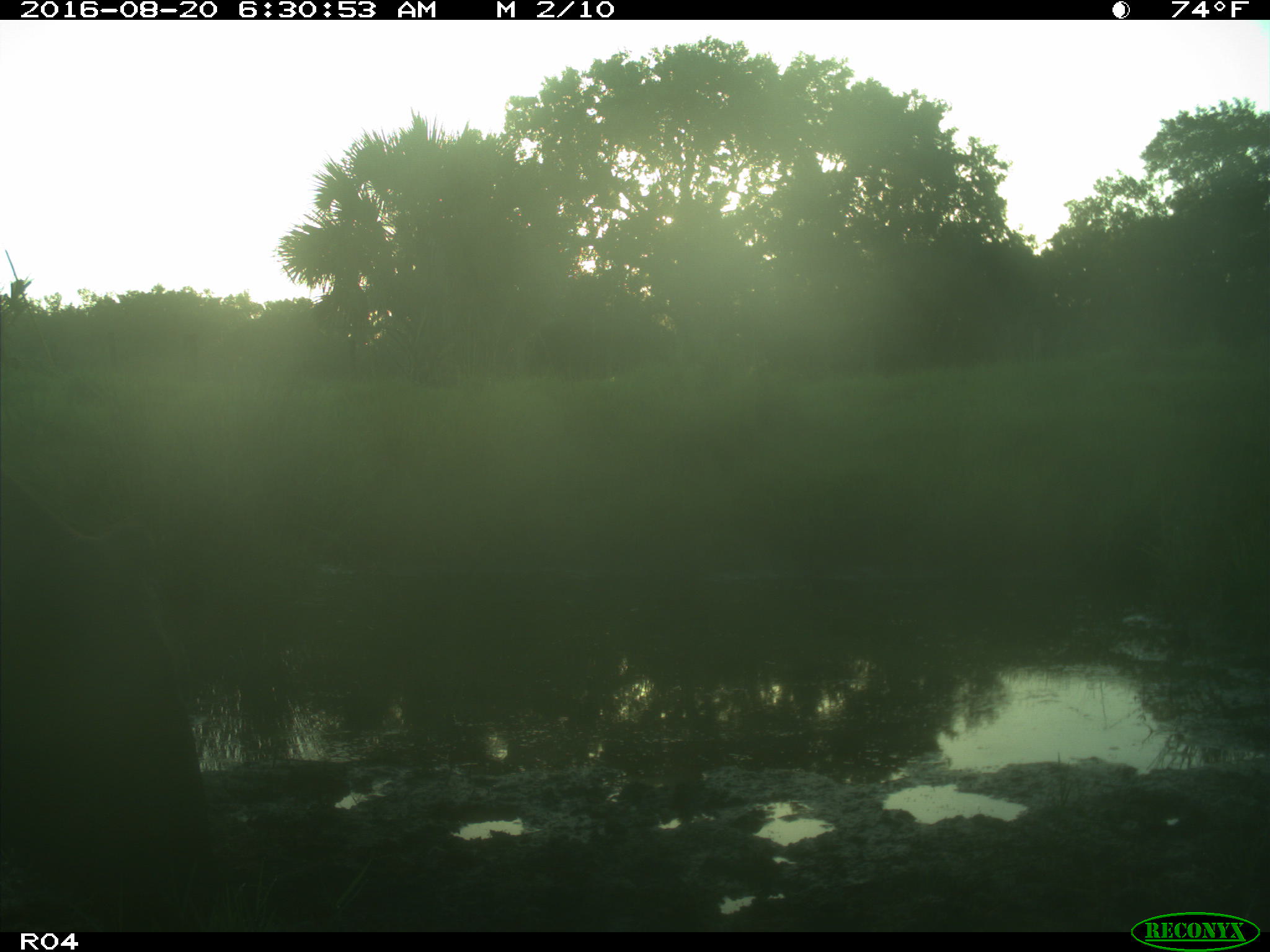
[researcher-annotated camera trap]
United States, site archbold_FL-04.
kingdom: Animalia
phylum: Chordata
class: Mammalia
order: Artiodactyla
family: Bovidae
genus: Bos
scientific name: Bos taurus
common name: domestic cow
Bos taurus (domestic cow).